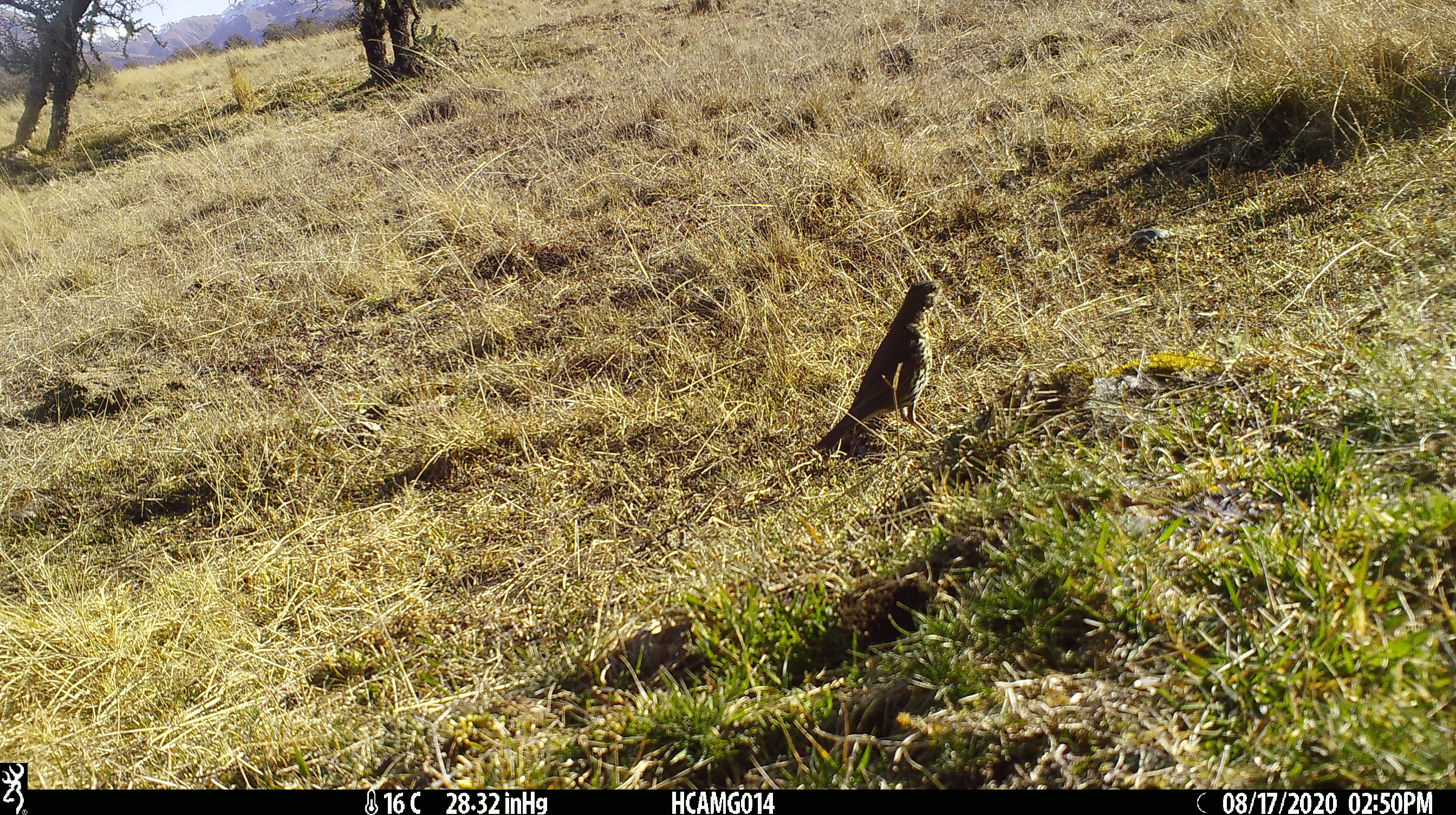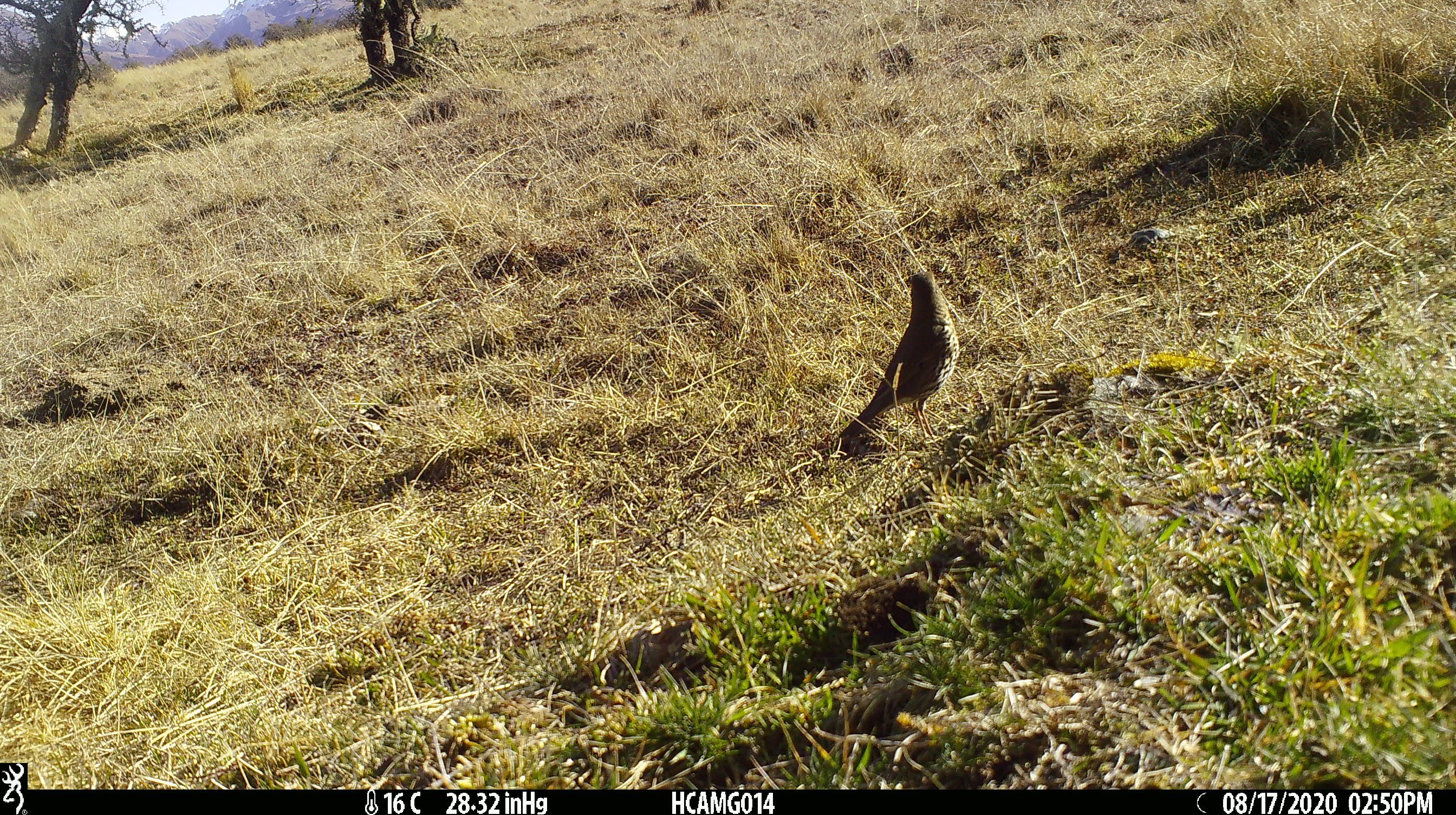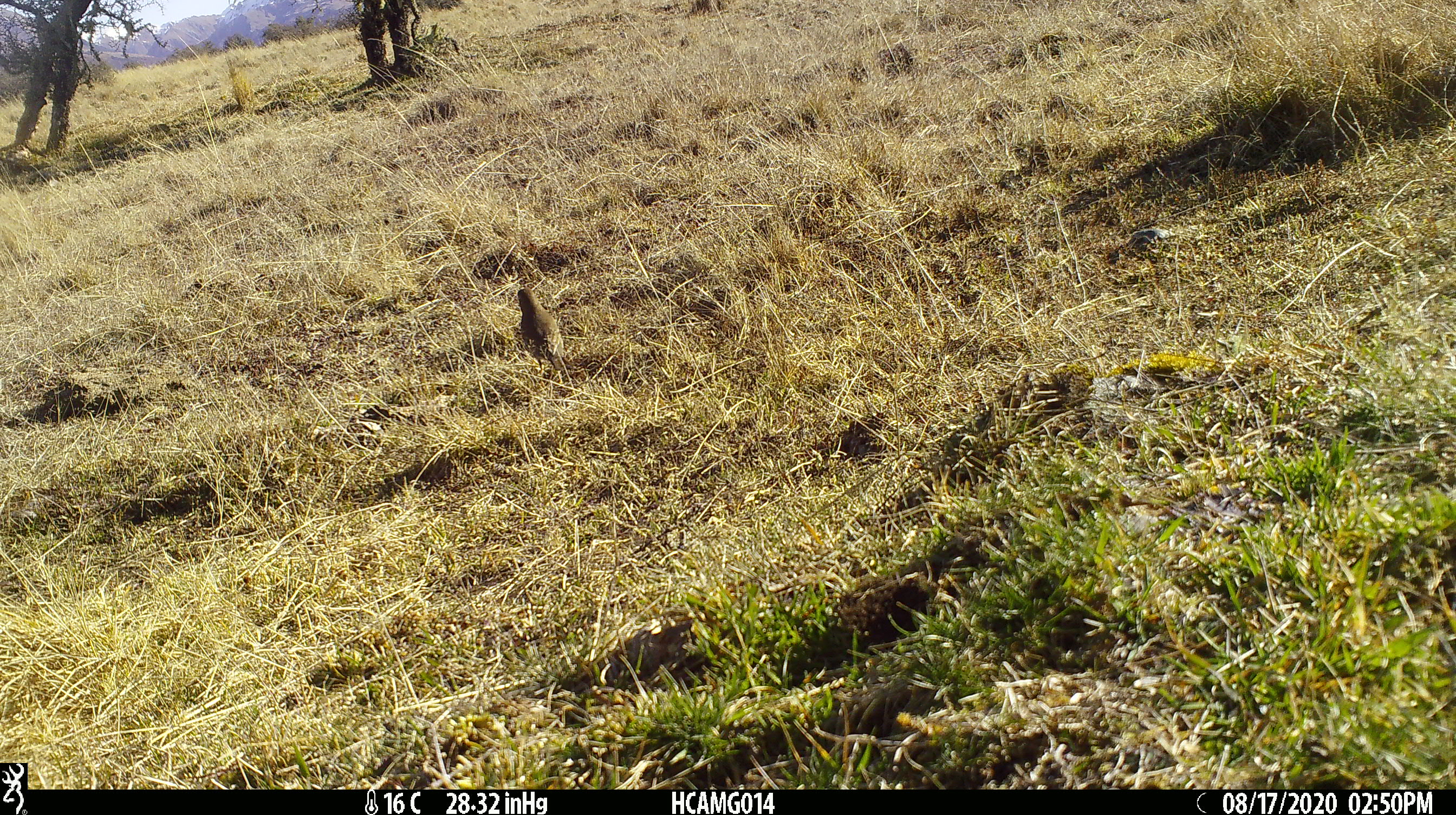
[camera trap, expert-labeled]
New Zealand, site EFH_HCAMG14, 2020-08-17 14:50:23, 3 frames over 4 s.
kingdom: Animalia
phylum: Chordata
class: Aves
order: Passeriformes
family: Turdidae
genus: Turdus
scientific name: Turdus philomelos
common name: song thrush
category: thrush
Thrush (song thrush) (Turdus philomelos).